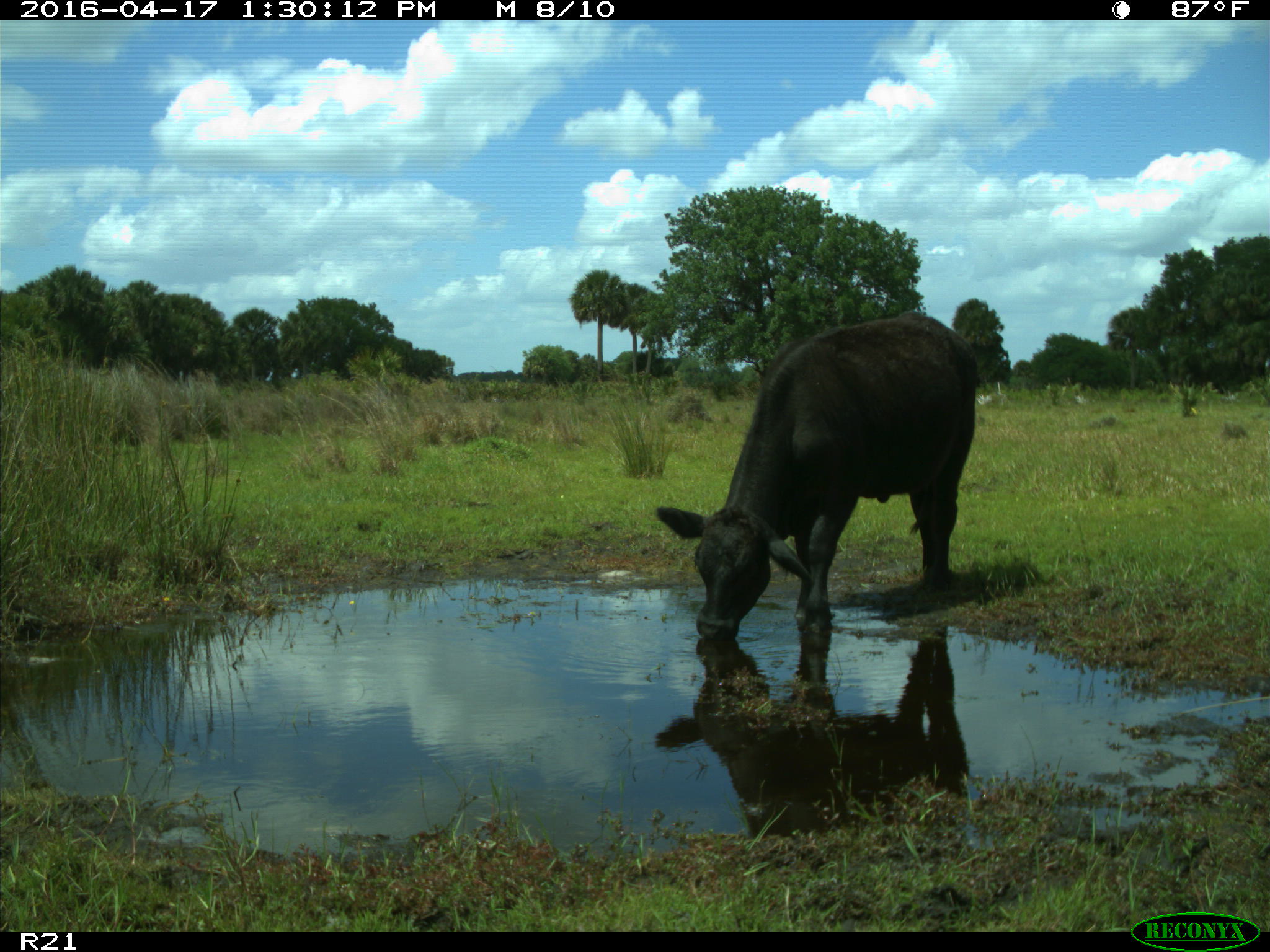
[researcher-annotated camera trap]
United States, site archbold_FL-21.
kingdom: Animalia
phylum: Chordata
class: Mammalia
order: Artiodactyla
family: Bovidae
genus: Bos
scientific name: Bos taurus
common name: domestic cow